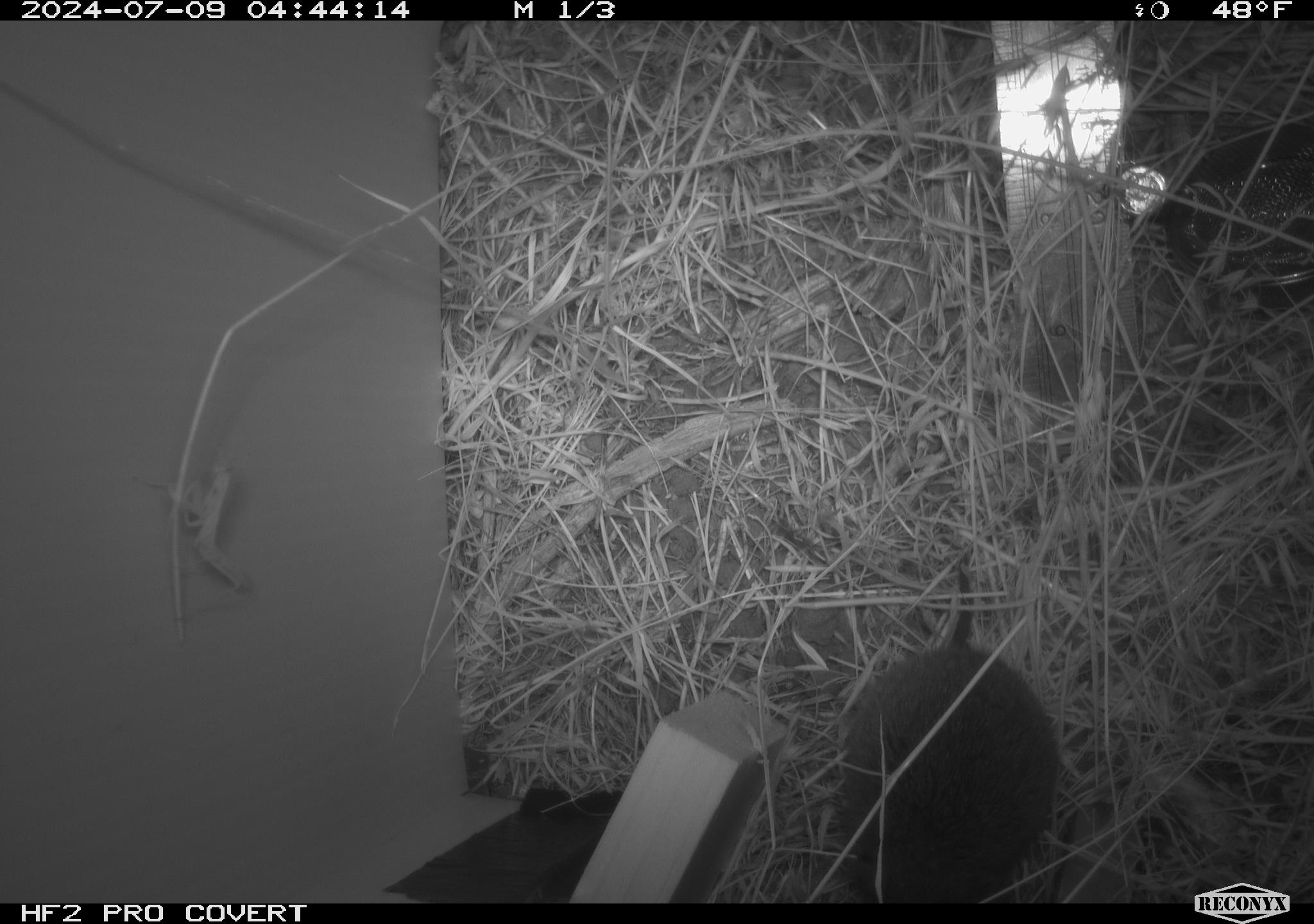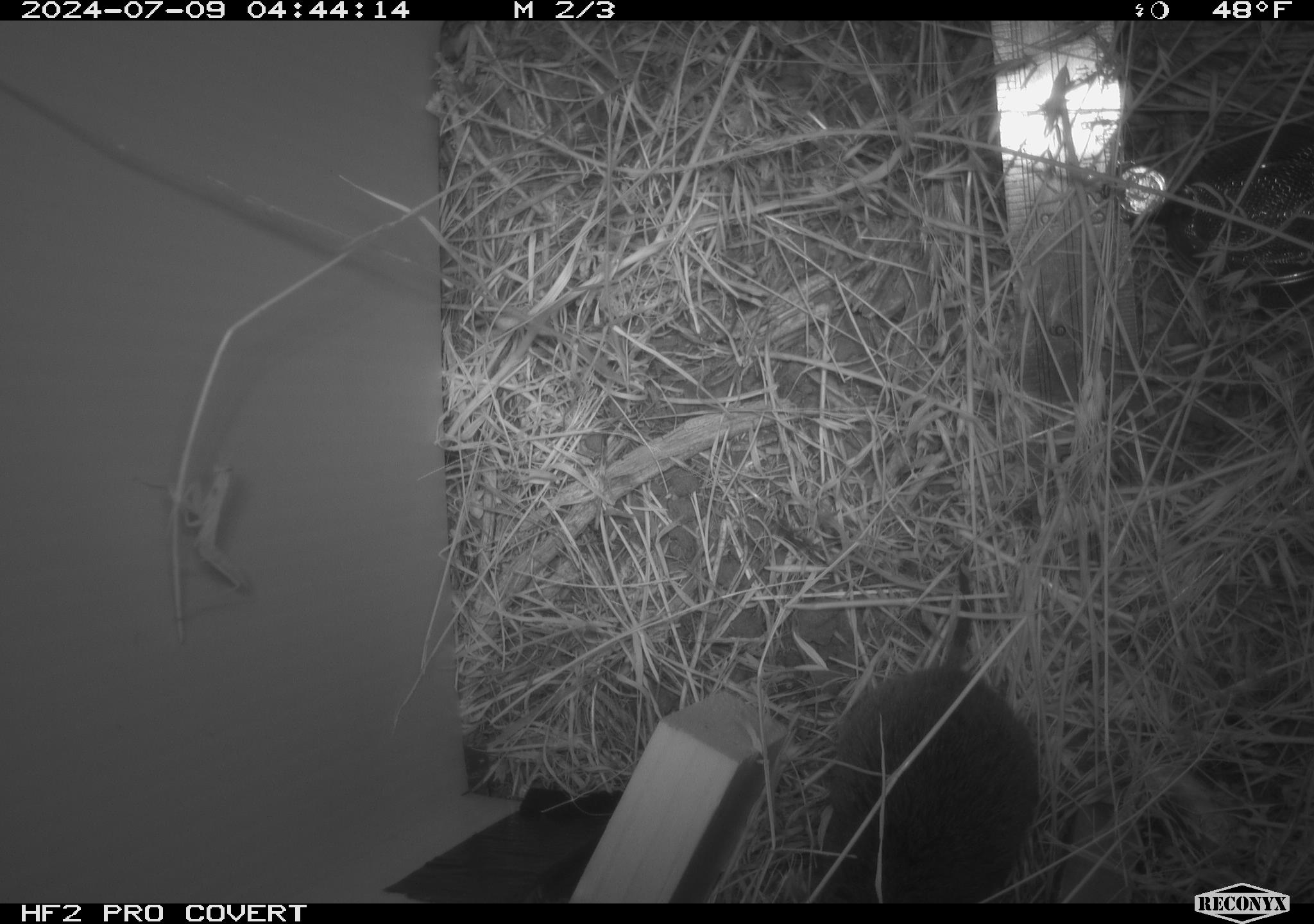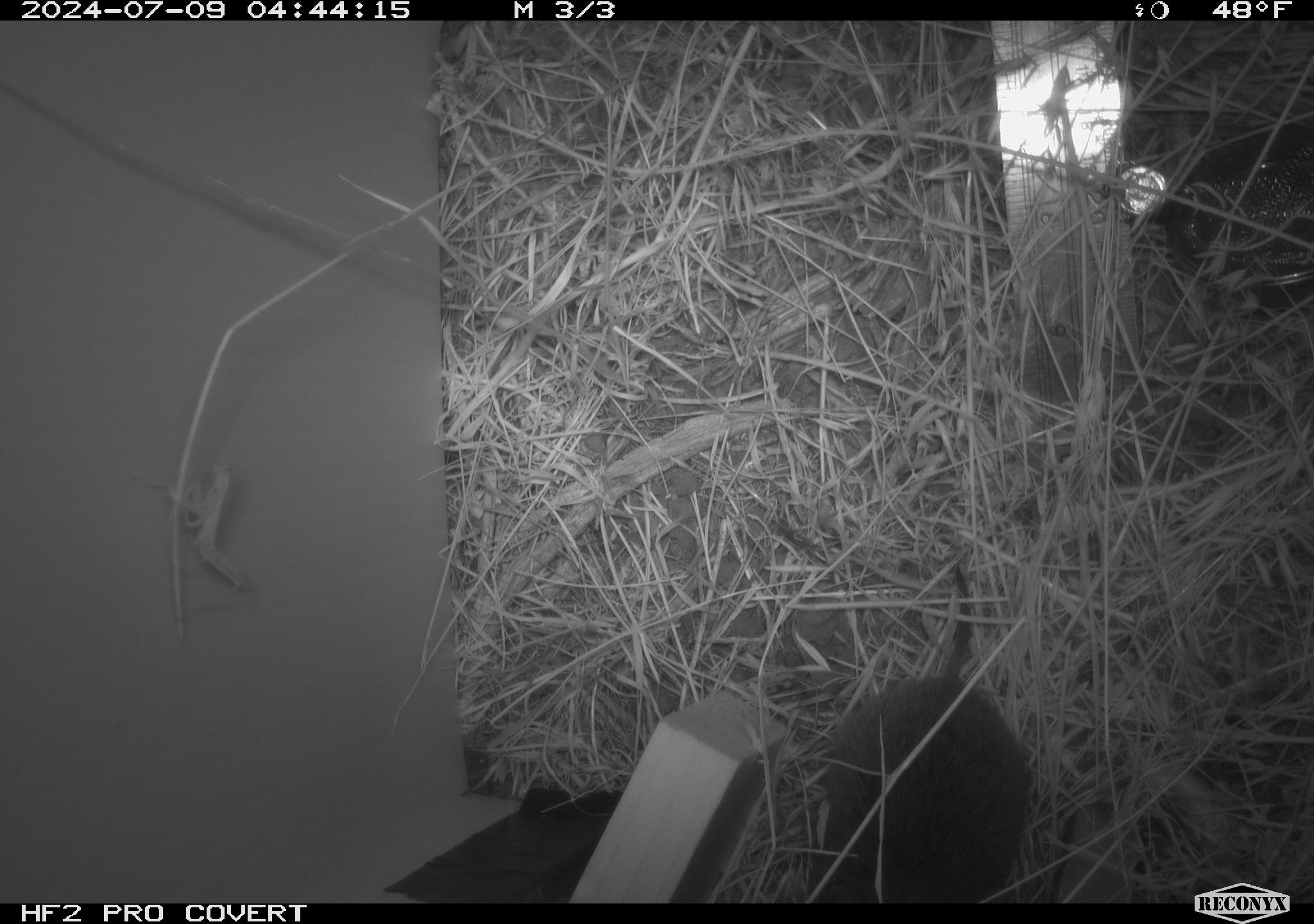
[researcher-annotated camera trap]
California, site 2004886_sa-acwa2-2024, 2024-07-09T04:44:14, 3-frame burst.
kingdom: Animalia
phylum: Chordata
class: Mammalia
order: Rodentia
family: Cricetidae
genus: Microtus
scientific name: Microtus californicus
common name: california vole